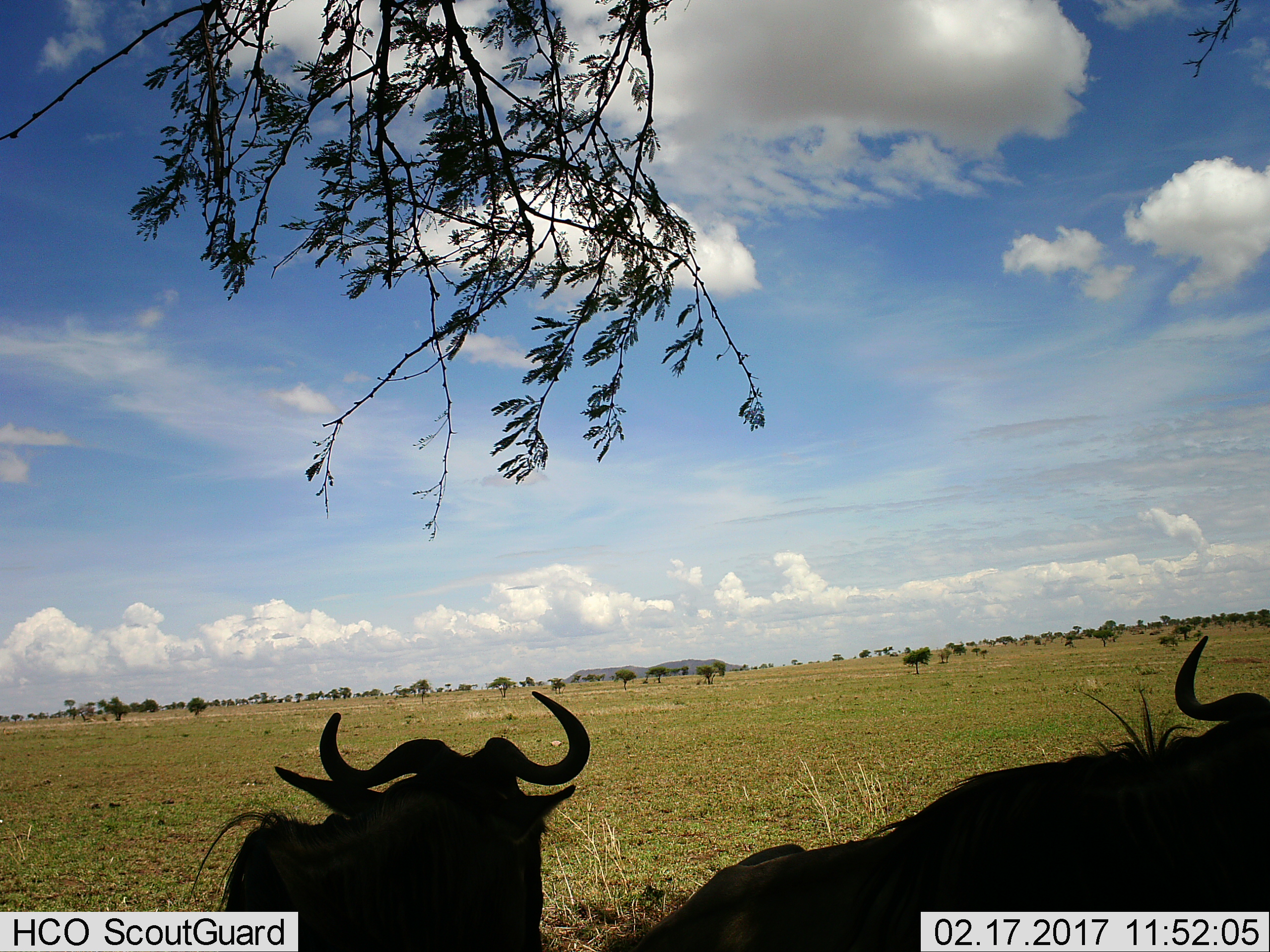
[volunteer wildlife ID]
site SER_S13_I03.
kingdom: Animalia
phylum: Chordata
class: Mammalia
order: Artiodactyla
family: Bovidae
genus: Connochaetes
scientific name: Connochaetes taurinus taurinus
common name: blue wildebeest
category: wildebeestblue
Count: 2.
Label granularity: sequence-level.